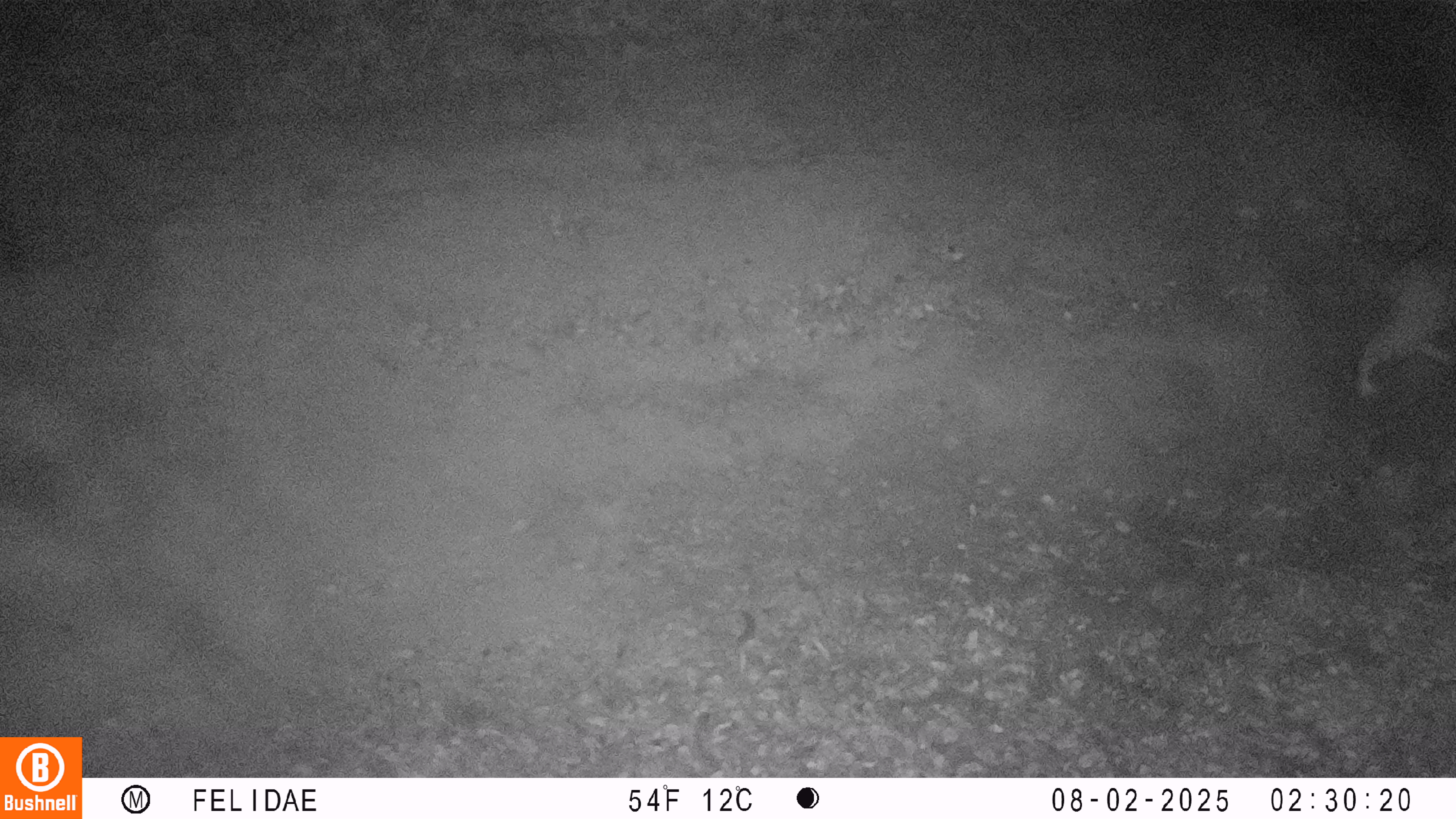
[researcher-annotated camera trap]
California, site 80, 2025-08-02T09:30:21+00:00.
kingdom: Animalia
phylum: Chordata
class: Mammalia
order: Carnivora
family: Felidae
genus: Lynx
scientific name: Lynx rufus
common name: bobcat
Bobcat (Lynx rufus).